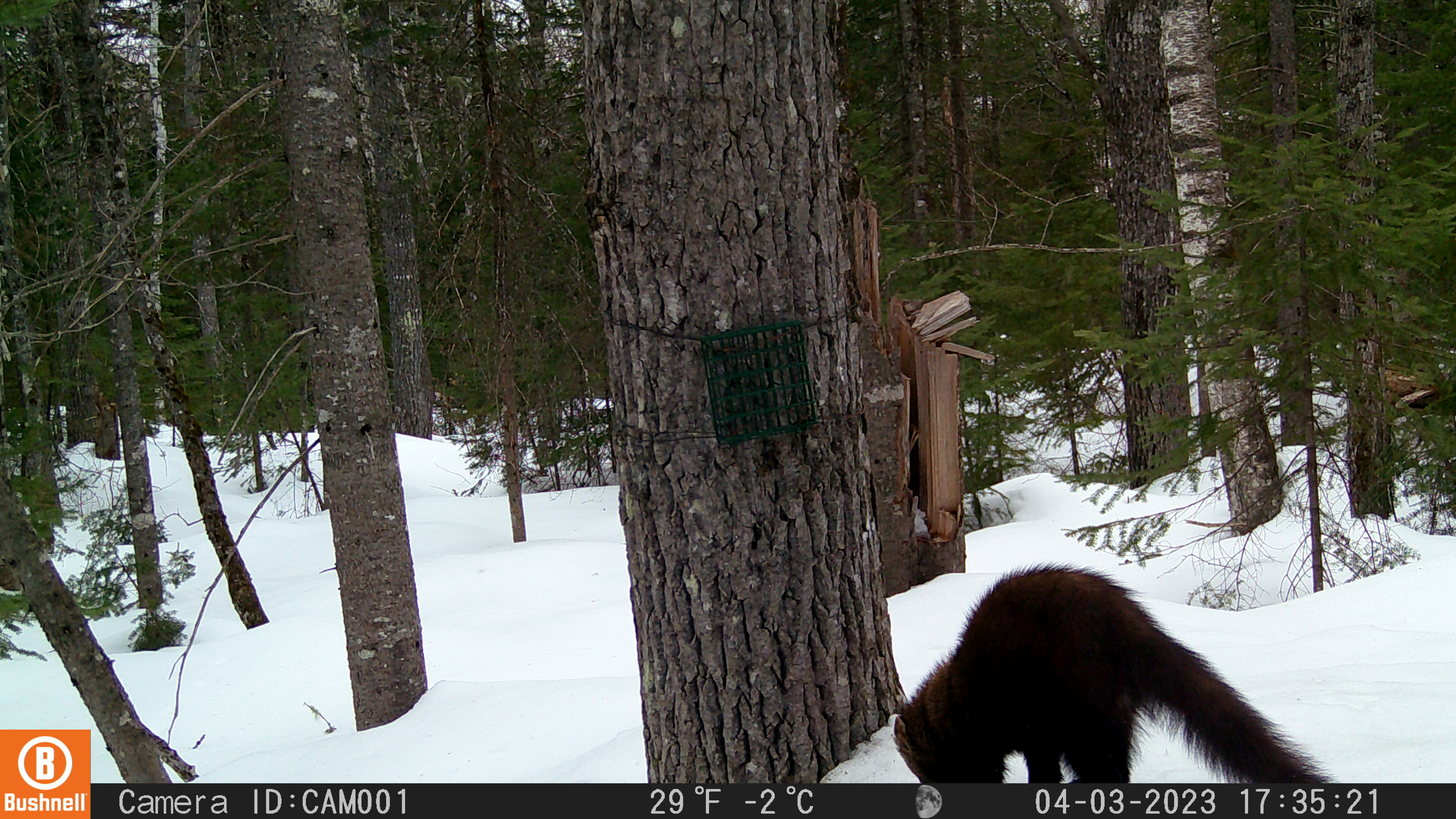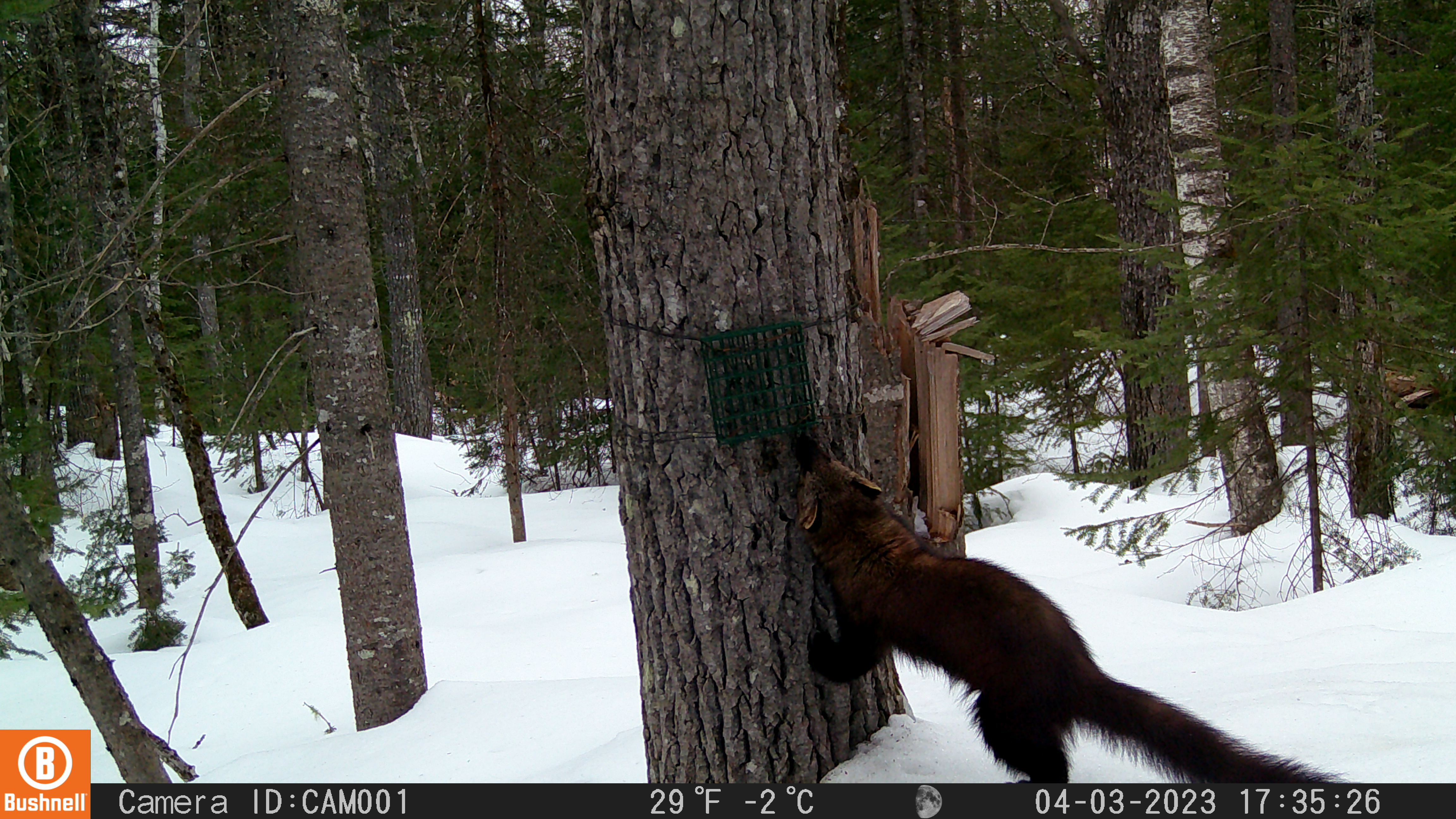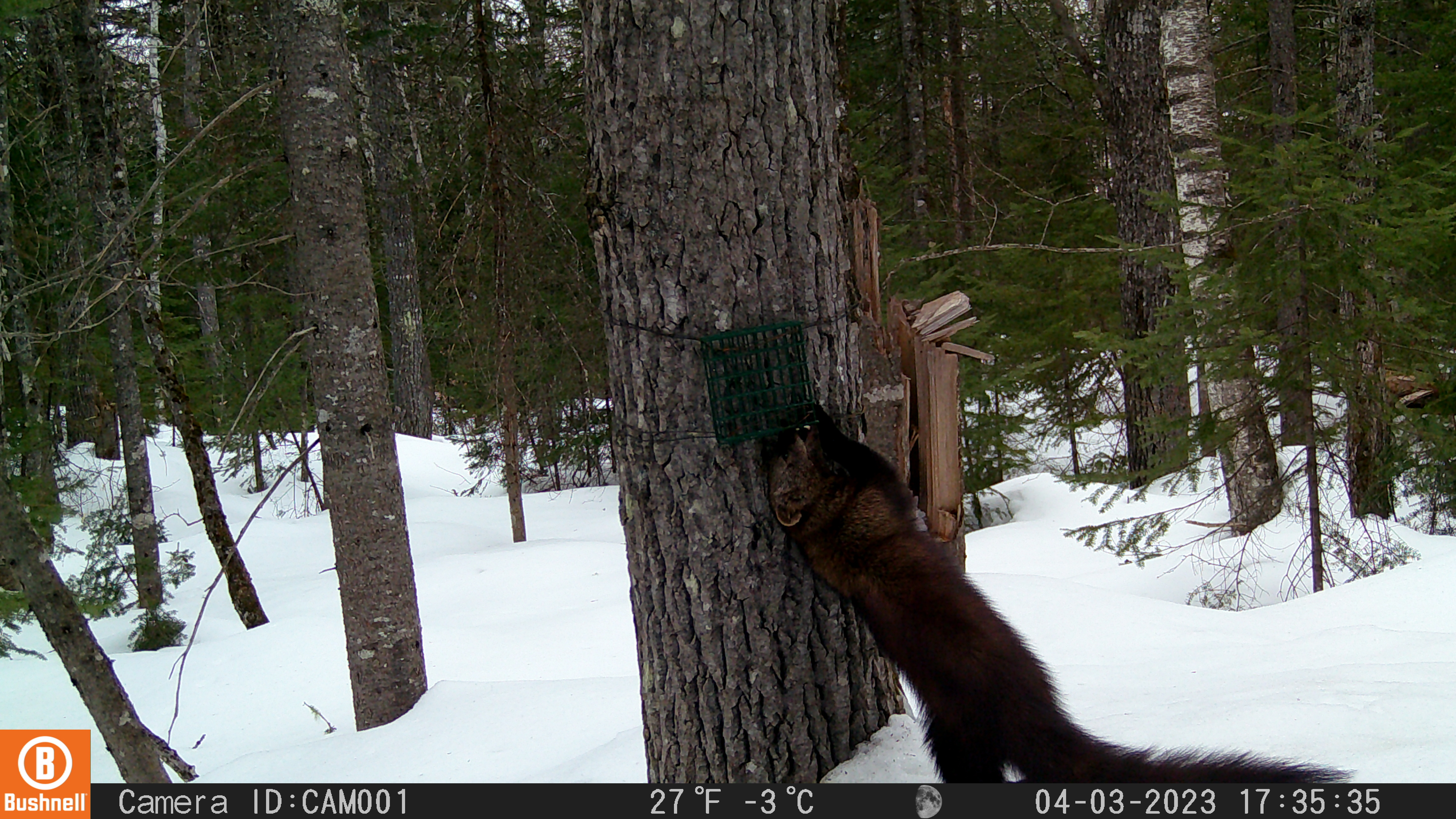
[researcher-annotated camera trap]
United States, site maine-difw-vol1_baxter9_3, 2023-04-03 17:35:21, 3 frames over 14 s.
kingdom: Animalia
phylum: Chordata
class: Mammalia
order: Carnivora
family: Mustelidae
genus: Pekania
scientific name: Pekania pennanti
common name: fisher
Fisher (Pekania pennanti).